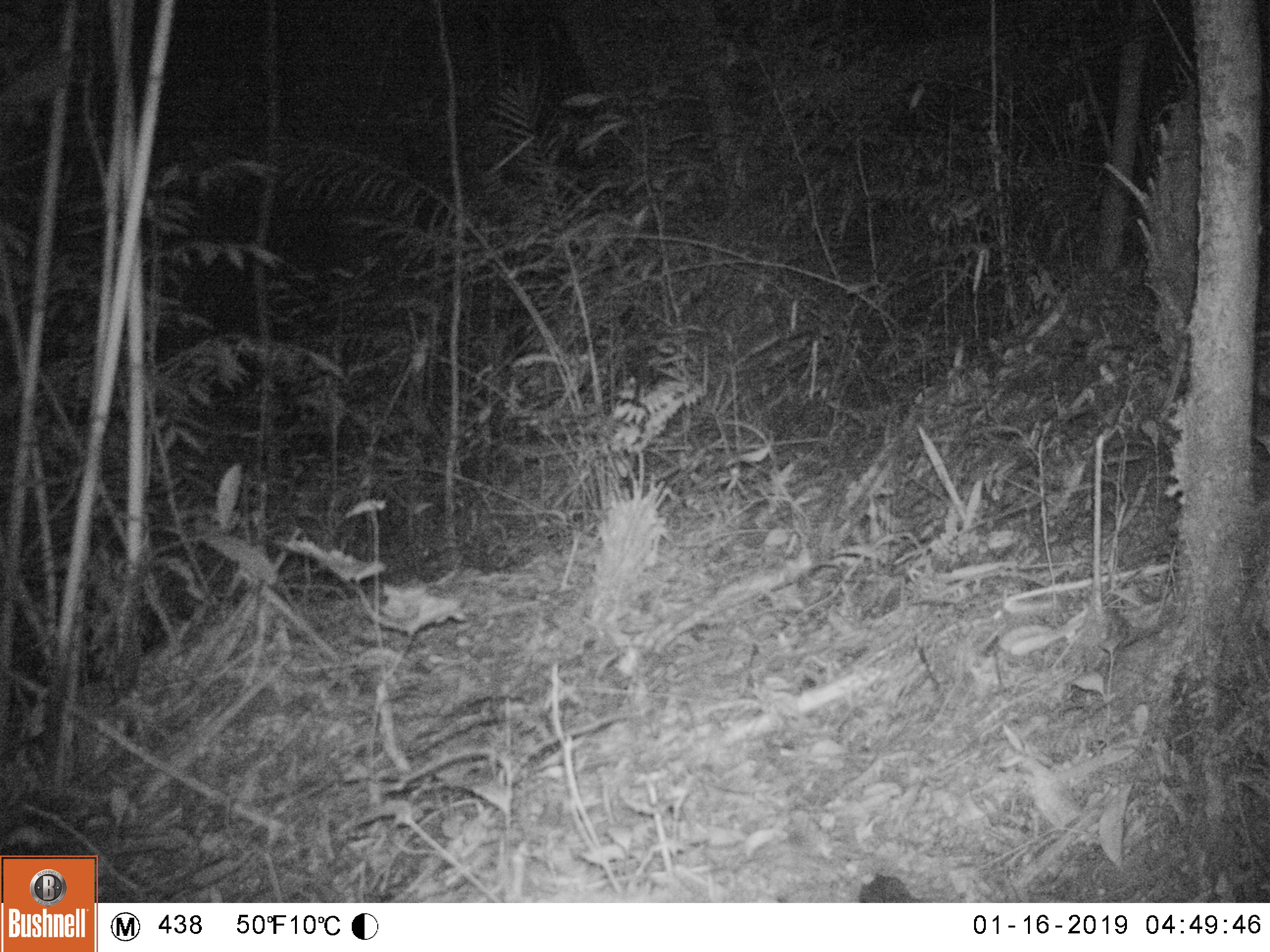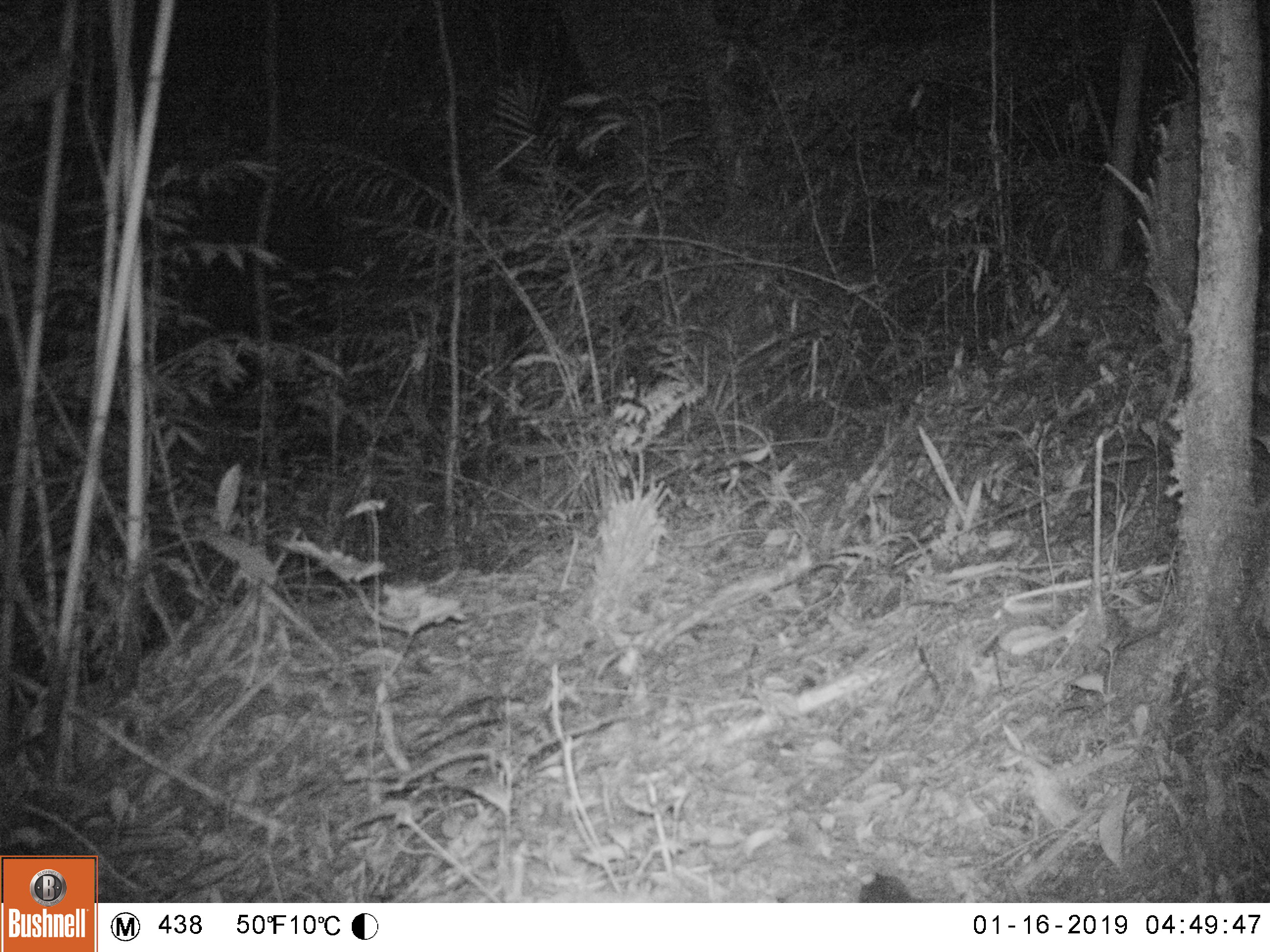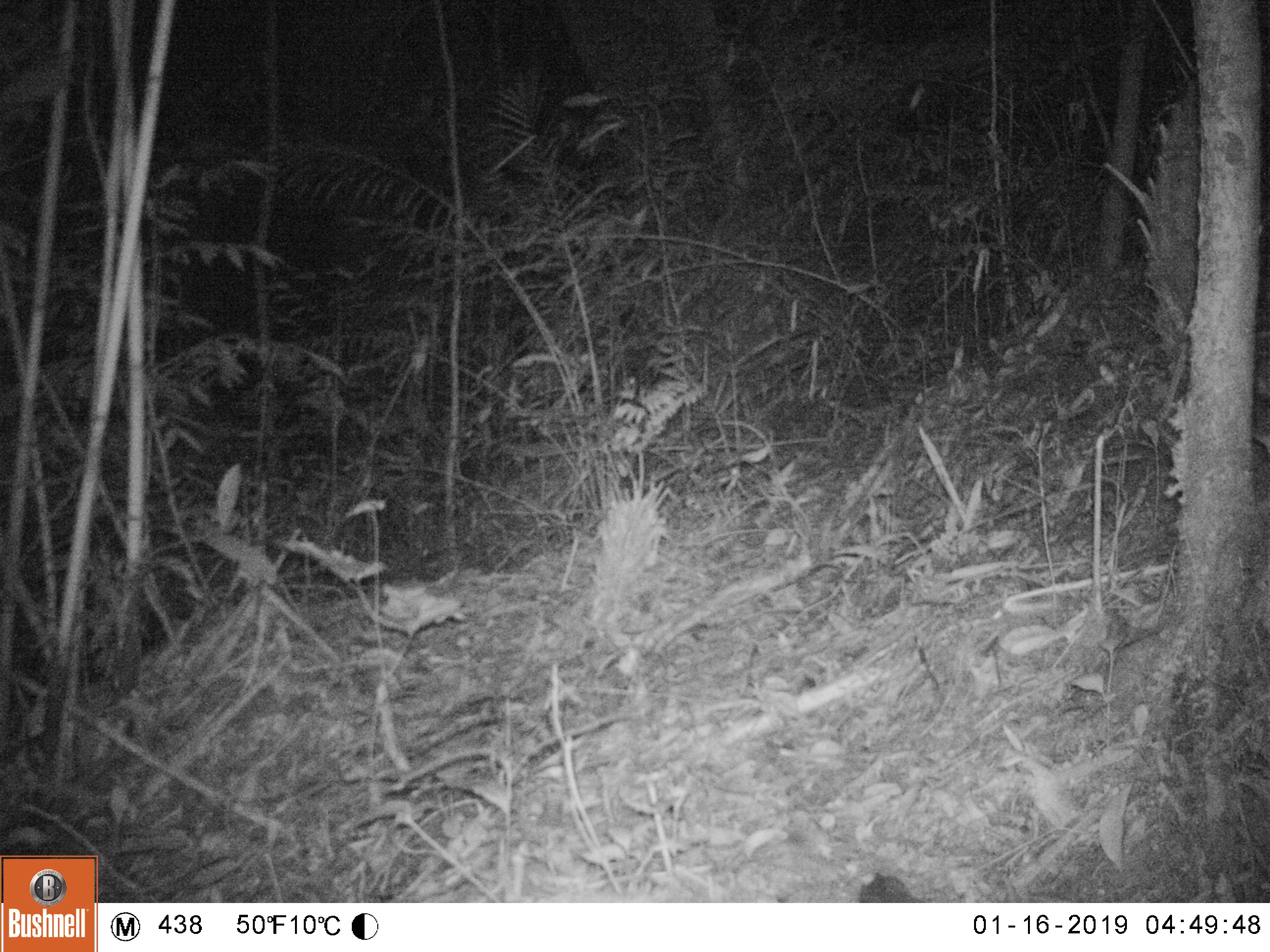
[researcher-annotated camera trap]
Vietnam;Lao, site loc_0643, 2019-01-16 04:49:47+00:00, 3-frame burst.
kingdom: Animalia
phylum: Chordata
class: Mammalia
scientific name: Mammalia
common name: mammal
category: unidentified small mammal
Unidentified small mammal (mammal) (Mammalia). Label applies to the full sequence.